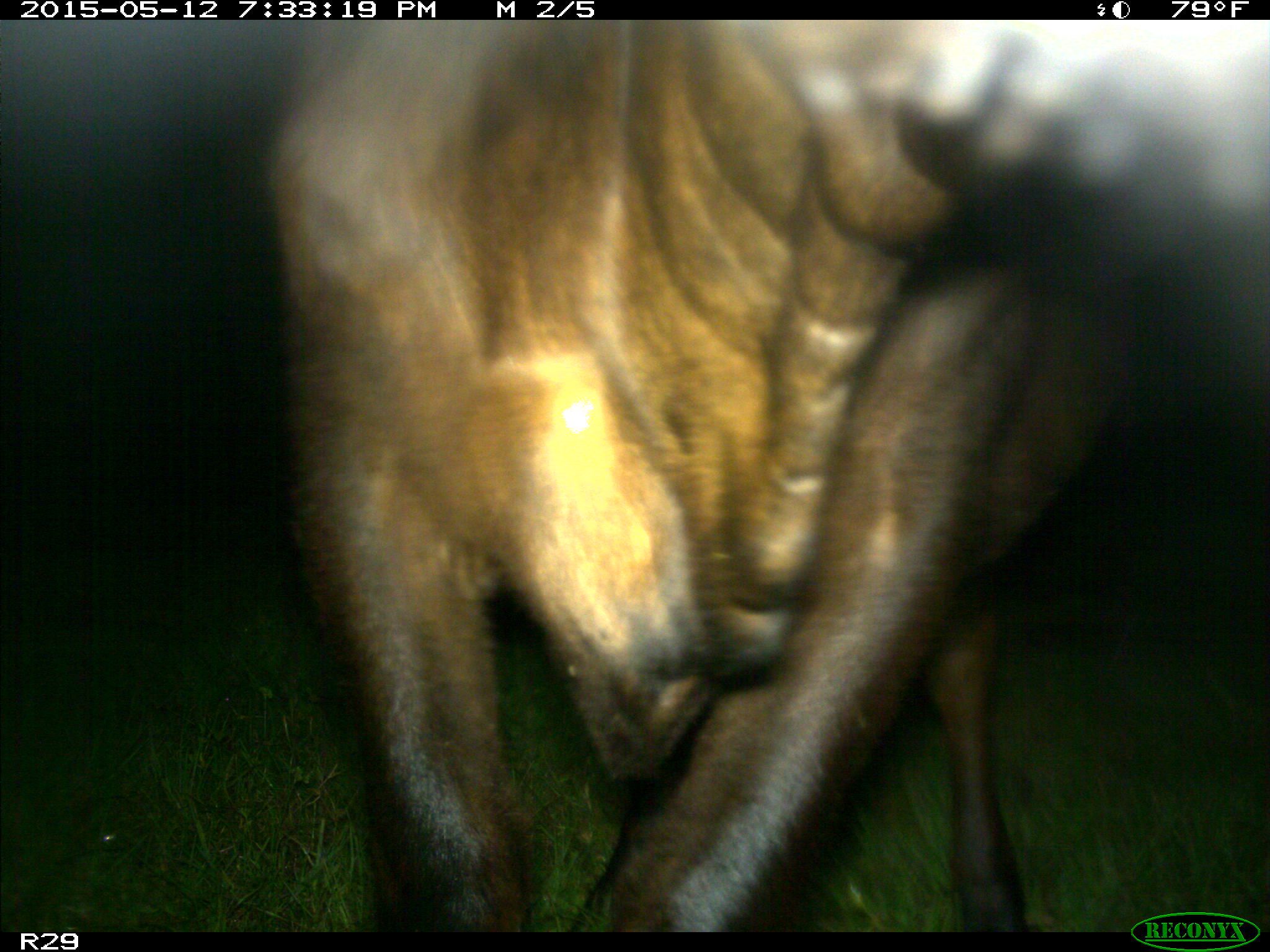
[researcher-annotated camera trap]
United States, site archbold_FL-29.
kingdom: Animalia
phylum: Chordata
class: Mammalia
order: Artiodactyla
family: Bovidae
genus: Bos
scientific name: Bos taurus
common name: domestic cow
Bos taurus (domestic cow).